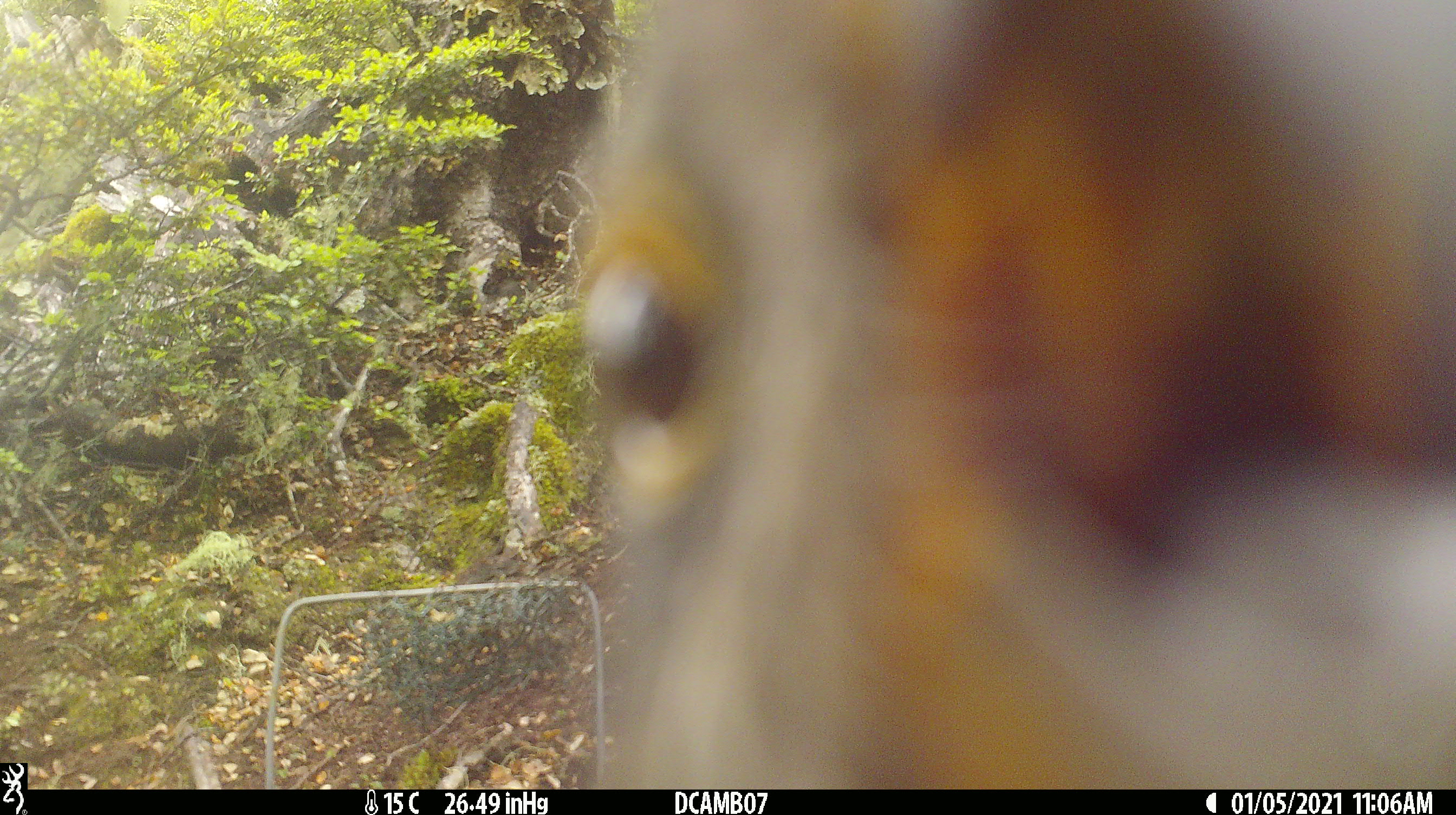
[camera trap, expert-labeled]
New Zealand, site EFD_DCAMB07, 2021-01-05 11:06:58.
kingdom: Animalia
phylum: Chordata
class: Aves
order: Psittaciformes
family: Strigopidae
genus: Nestor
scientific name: Nestor notabilis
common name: kea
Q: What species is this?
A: Kea (Nestor notabilis).